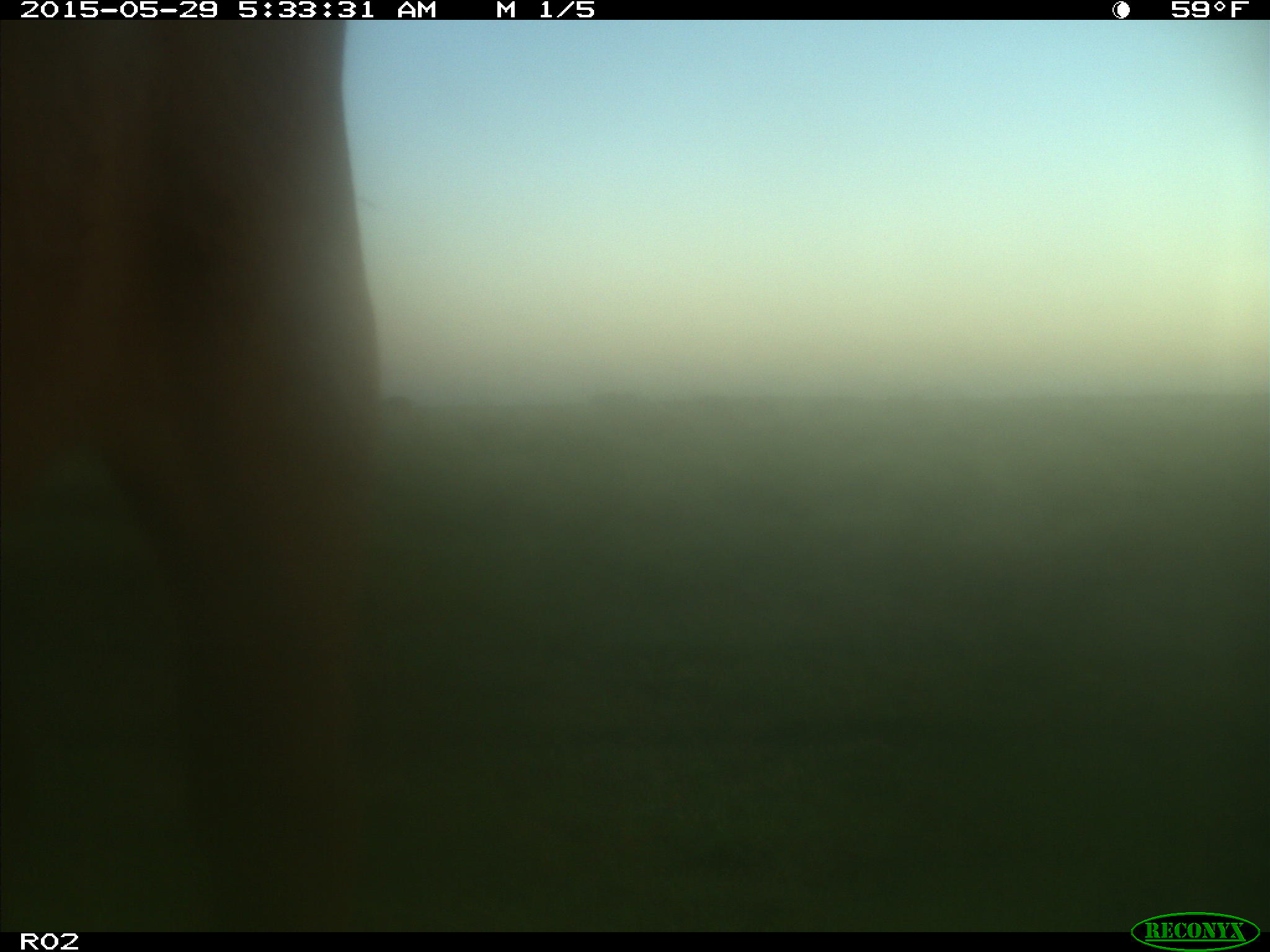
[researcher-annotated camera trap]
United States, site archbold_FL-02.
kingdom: Animalia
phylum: Chordata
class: Mammalia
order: Artiodactyla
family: Bovidae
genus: Bos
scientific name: Bos taurus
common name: domestic cow